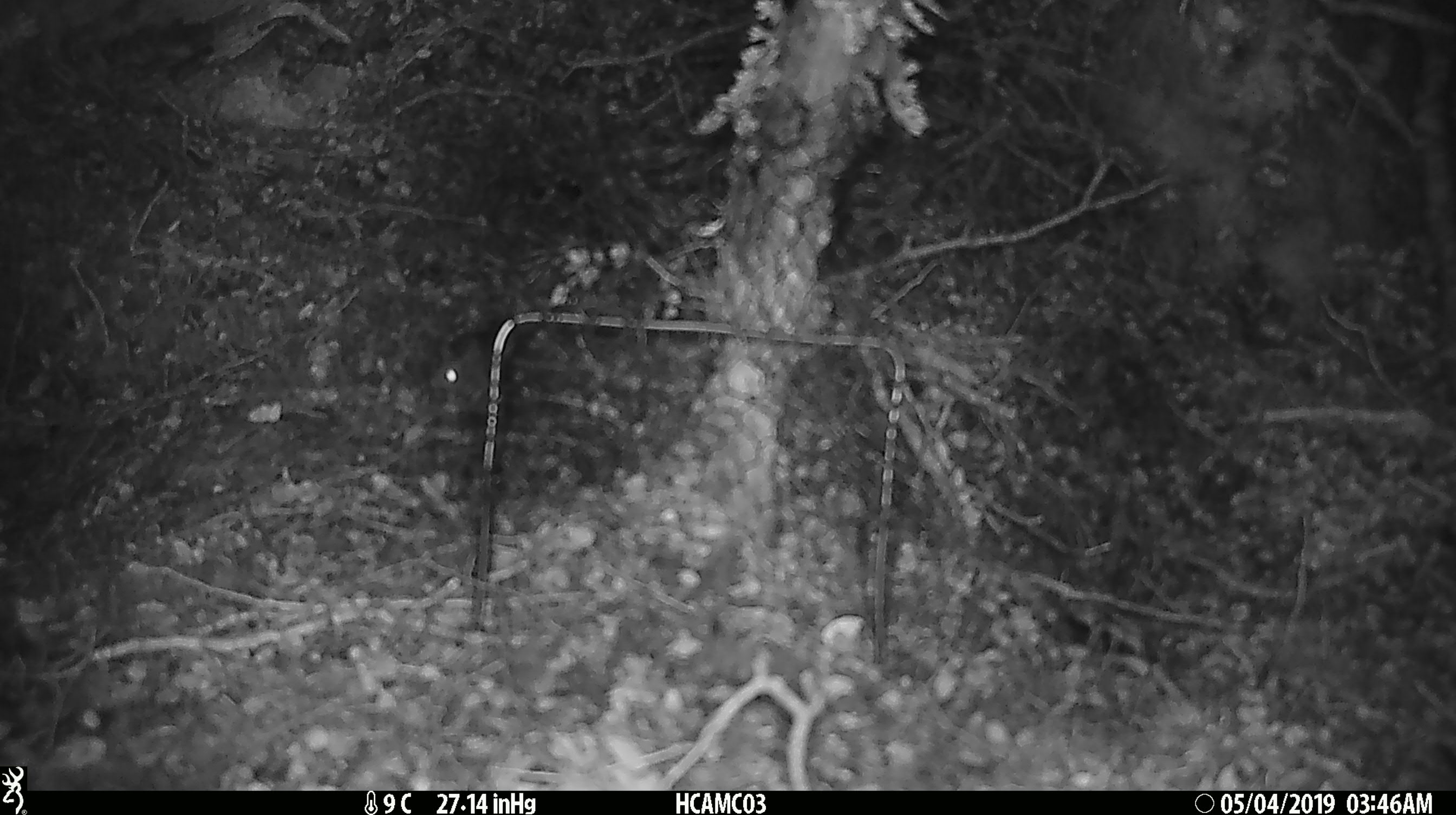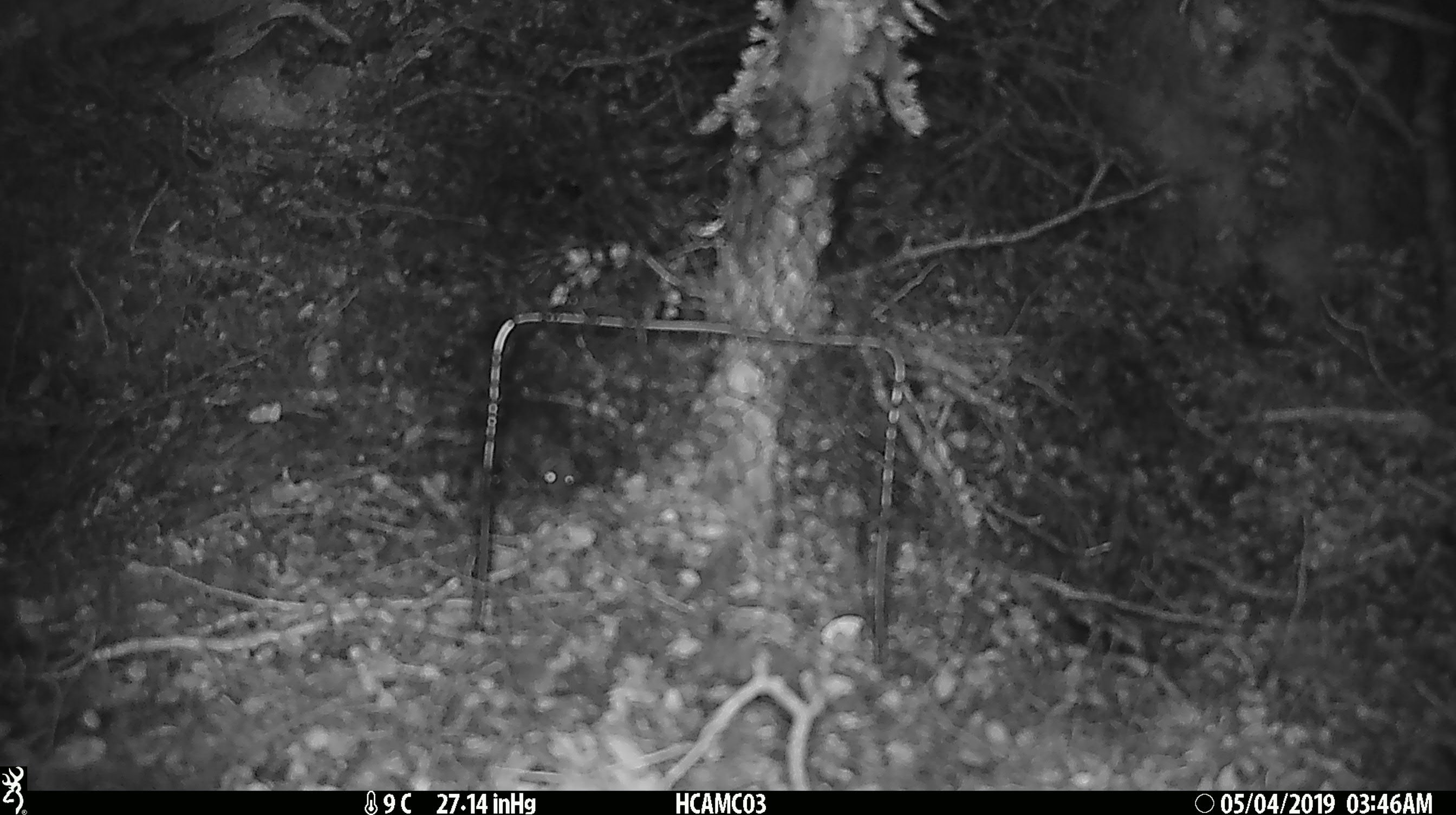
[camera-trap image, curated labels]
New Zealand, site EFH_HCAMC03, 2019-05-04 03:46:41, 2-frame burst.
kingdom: Animalia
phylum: Chordata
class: Mammalia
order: Rodentia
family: Muridae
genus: Mus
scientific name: Mus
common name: mouse